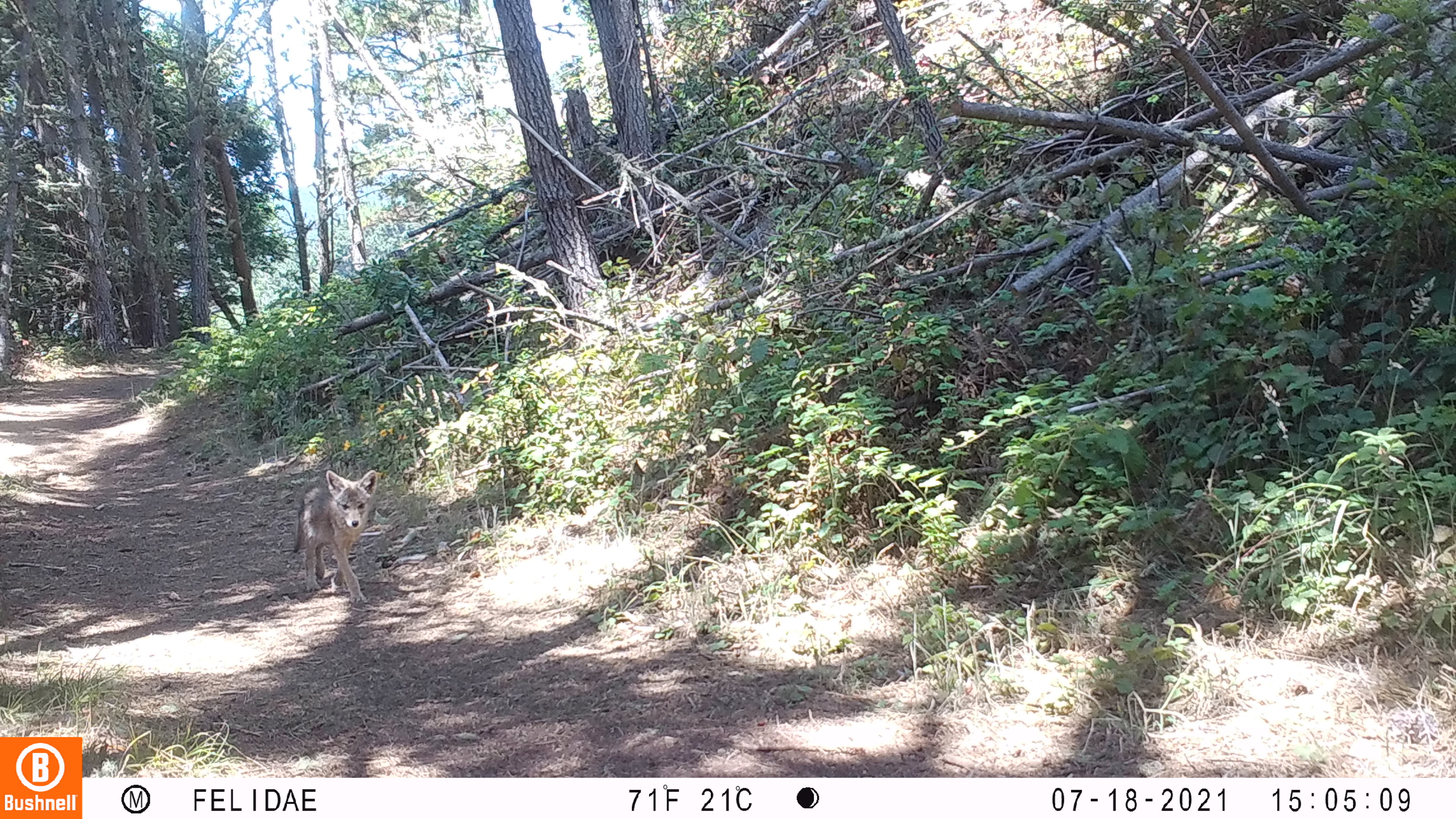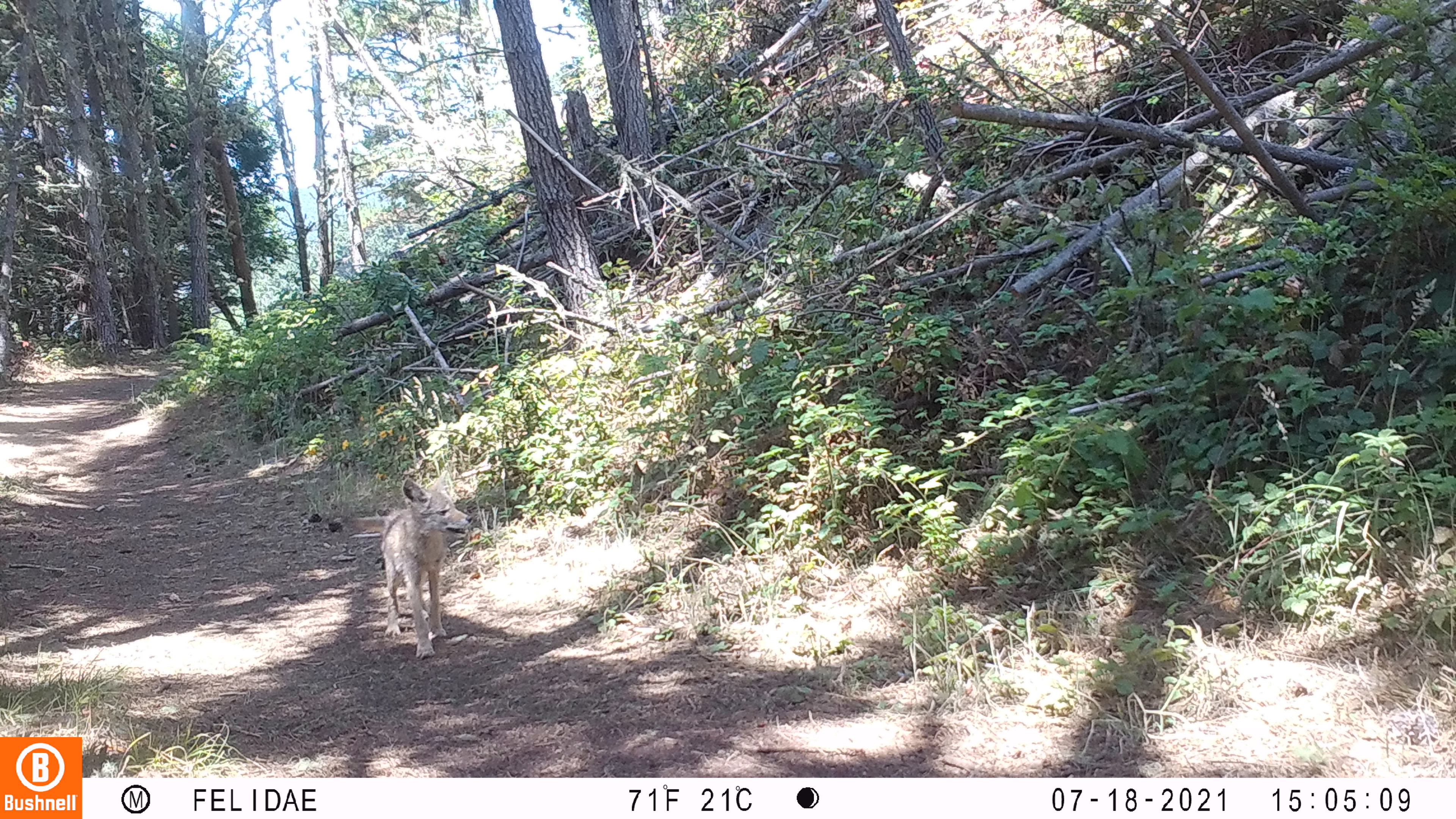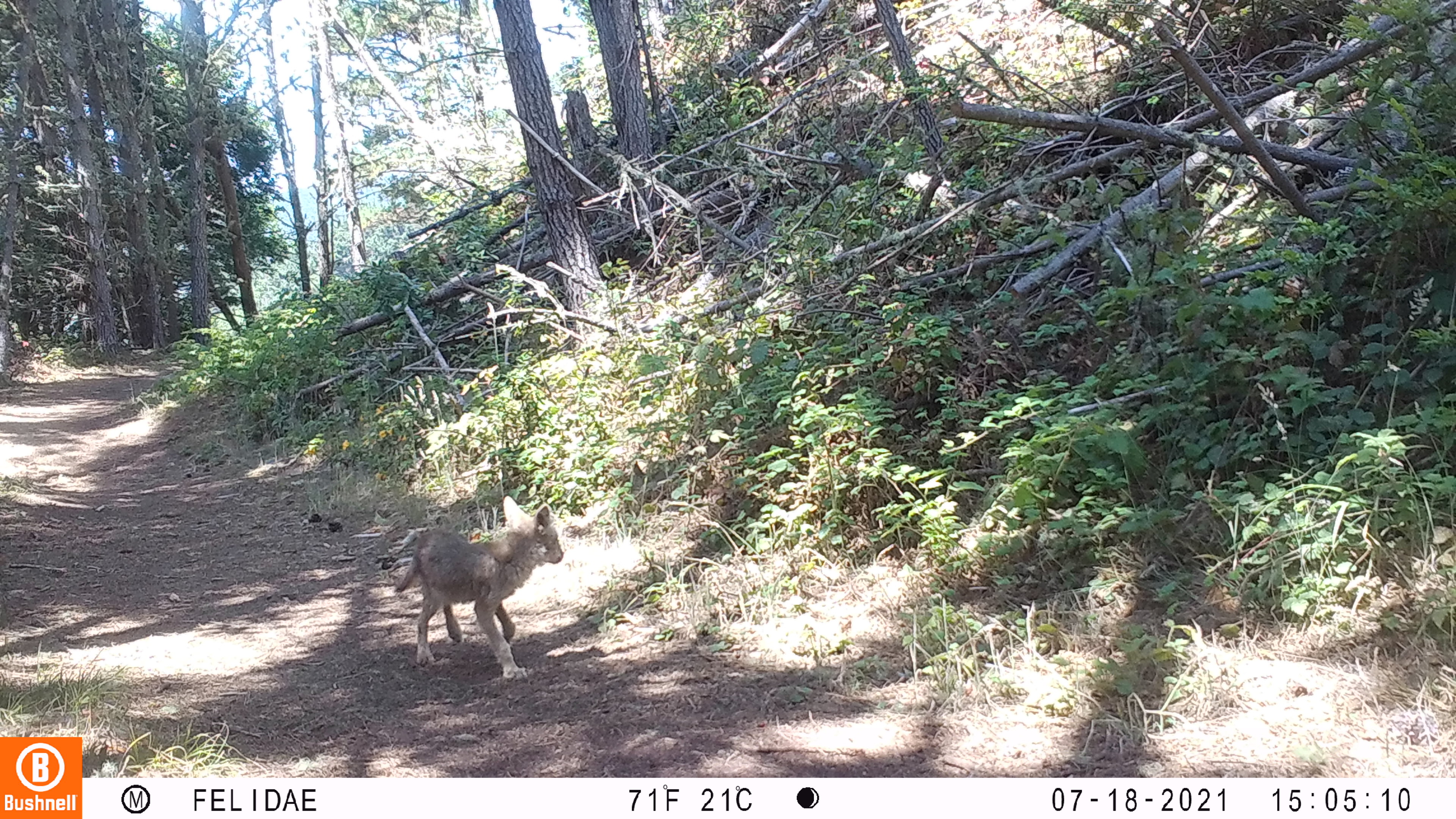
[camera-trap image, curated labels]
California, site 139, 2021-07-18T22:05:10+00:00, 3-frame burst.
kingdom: Animalia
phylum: Chordata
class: Mammalia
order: Carnivora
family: Canidae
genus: Canis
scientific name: Canis latrans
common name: coyote